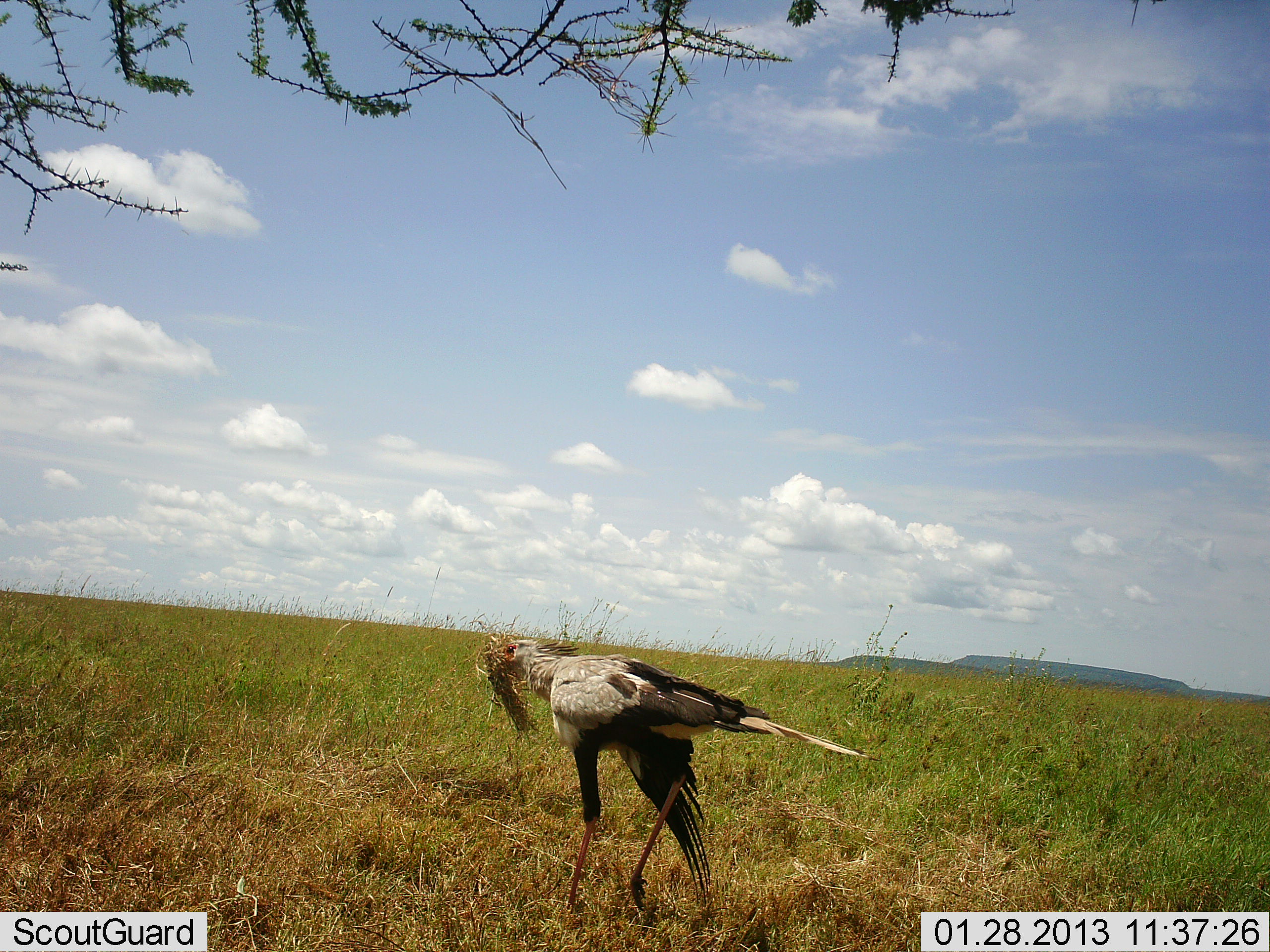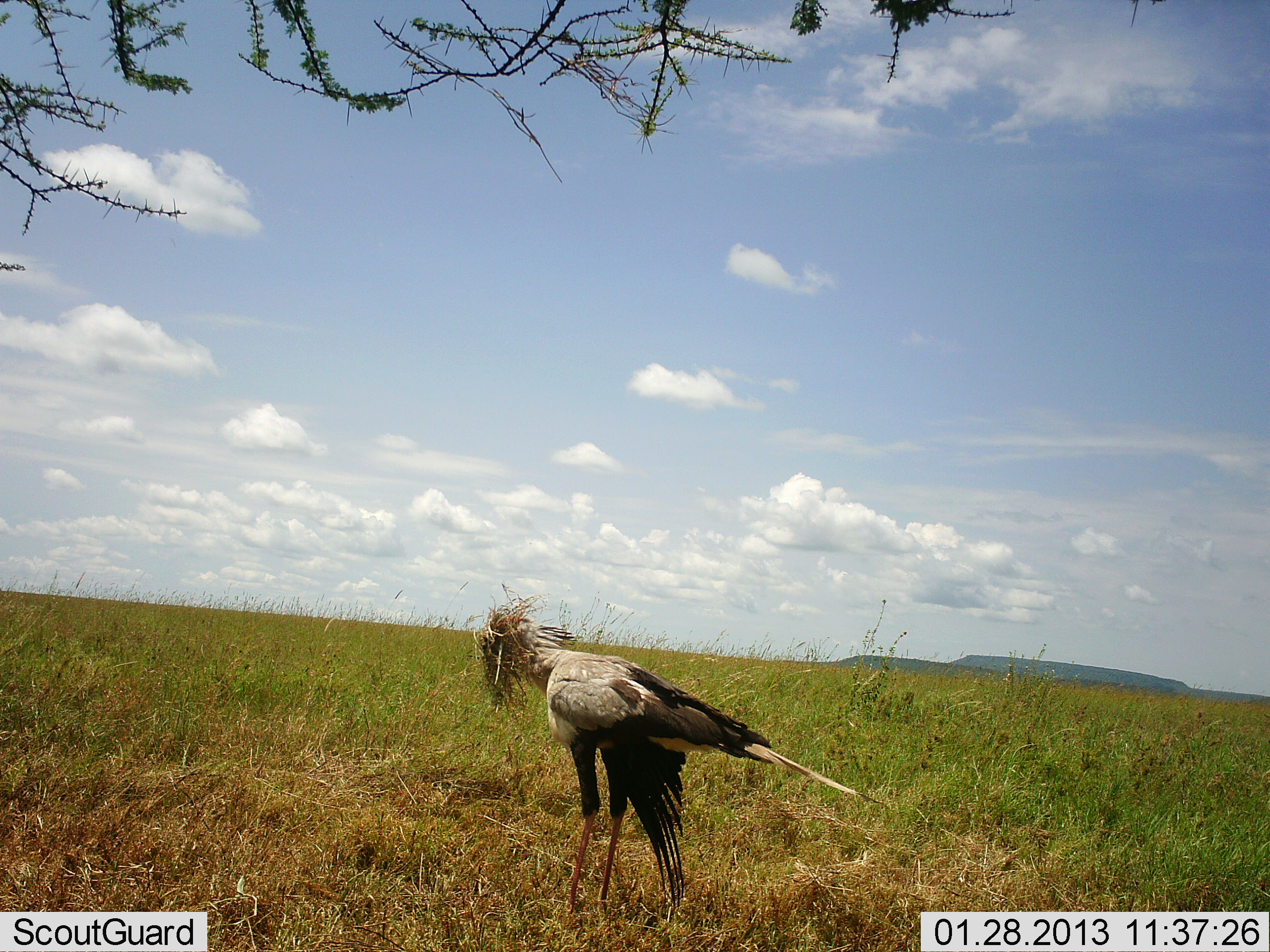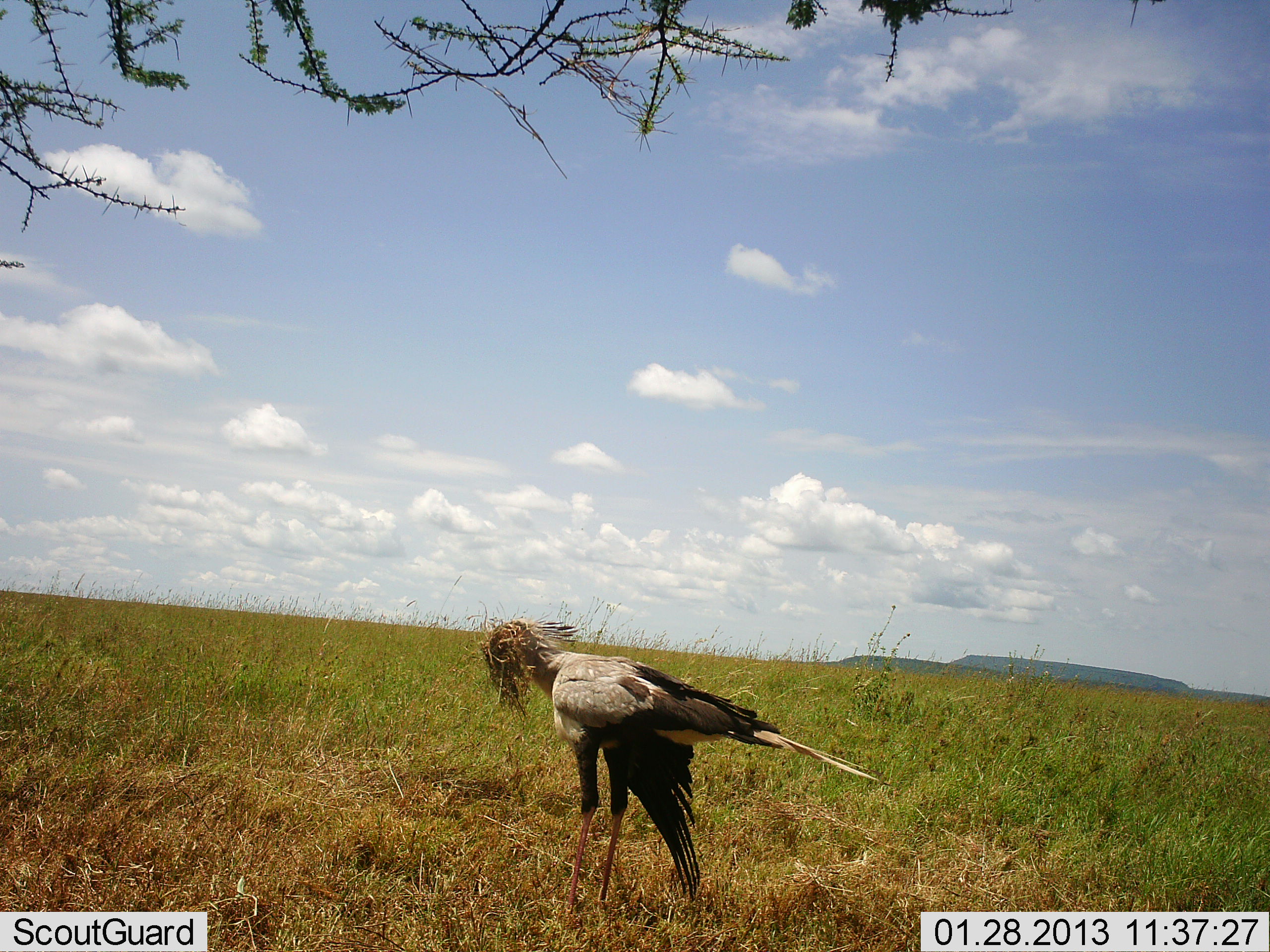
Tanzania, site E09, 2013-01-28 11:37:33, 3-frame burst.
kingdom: Animalia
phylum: Chordata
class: Aves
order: Accipitriformes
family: Sagittariidae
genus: Sagittarius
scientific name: Sagittarius serpentarius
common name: secretary bird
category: secretarybird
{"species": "secretarybird (secretary bird) (Sagittarius serpentarius)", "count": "1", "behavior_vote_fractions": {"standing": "75%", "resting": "0%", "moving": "15%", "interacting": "20%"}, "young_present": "0%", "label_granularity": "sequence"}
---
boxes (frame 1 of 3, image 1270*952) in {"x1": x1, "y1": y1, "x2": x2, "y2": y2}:
animal: {"x1": 490, "y1": 631, "x2": 881, "y2": 910}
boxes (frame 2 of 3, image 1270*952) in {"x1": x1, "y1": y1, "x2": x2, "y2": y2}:
animal: {"x1": 476, "y1": 598, "x2": 884, "y2": 920}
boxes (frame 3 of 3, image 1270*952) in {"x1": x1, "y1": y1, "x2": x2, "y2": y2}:
animal: {"x1": 481, "y1": 616, "x2": 895, "y2": 911}